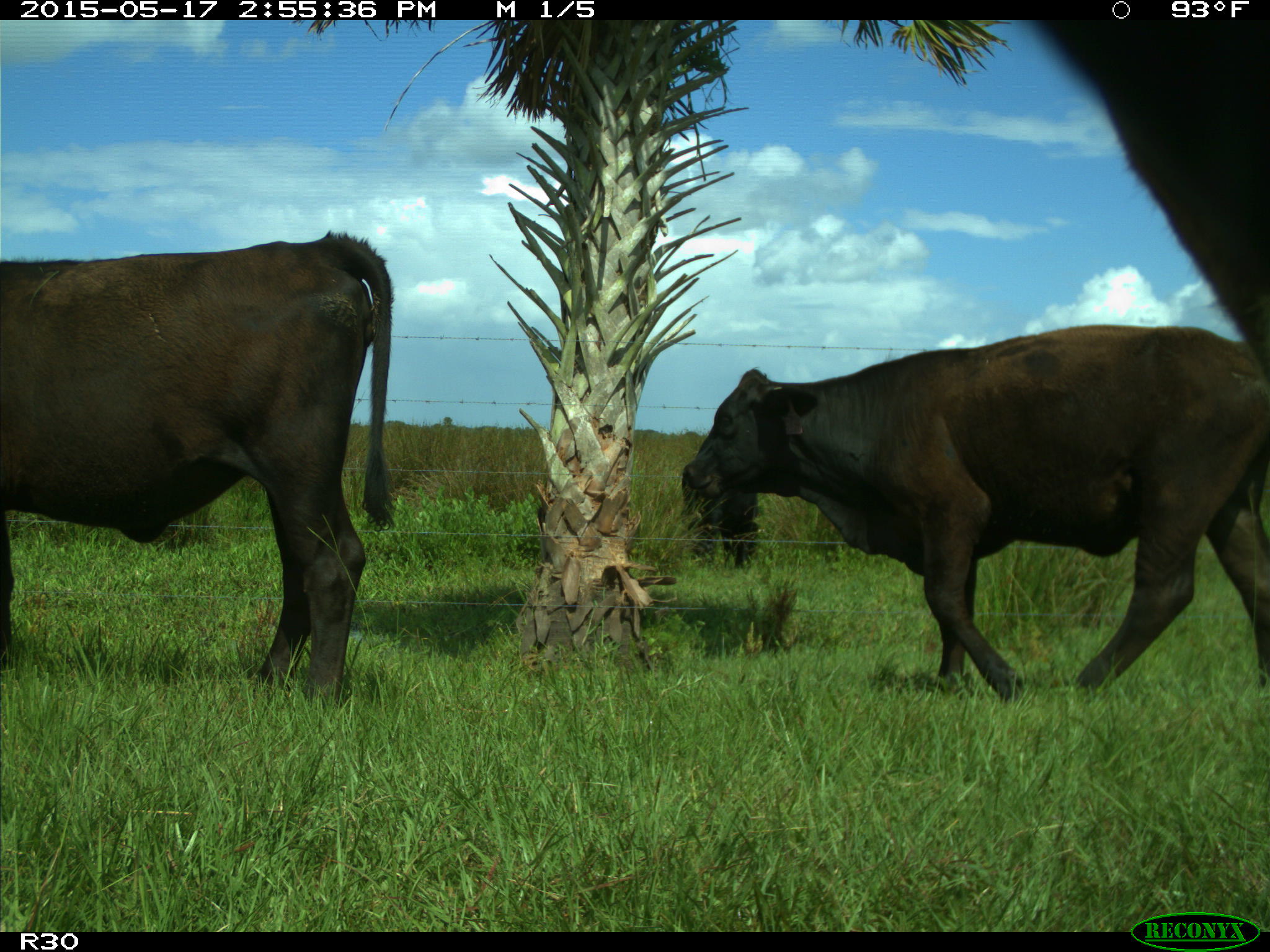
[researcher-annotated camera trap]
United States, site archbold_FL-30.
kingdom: Animalia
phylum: Chordata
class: Mammalia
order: Artiodactyla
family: Bovidae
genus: Bos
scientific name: Bos taurus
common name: domestic cow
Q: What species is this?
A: Bos taurus (domestic cow).